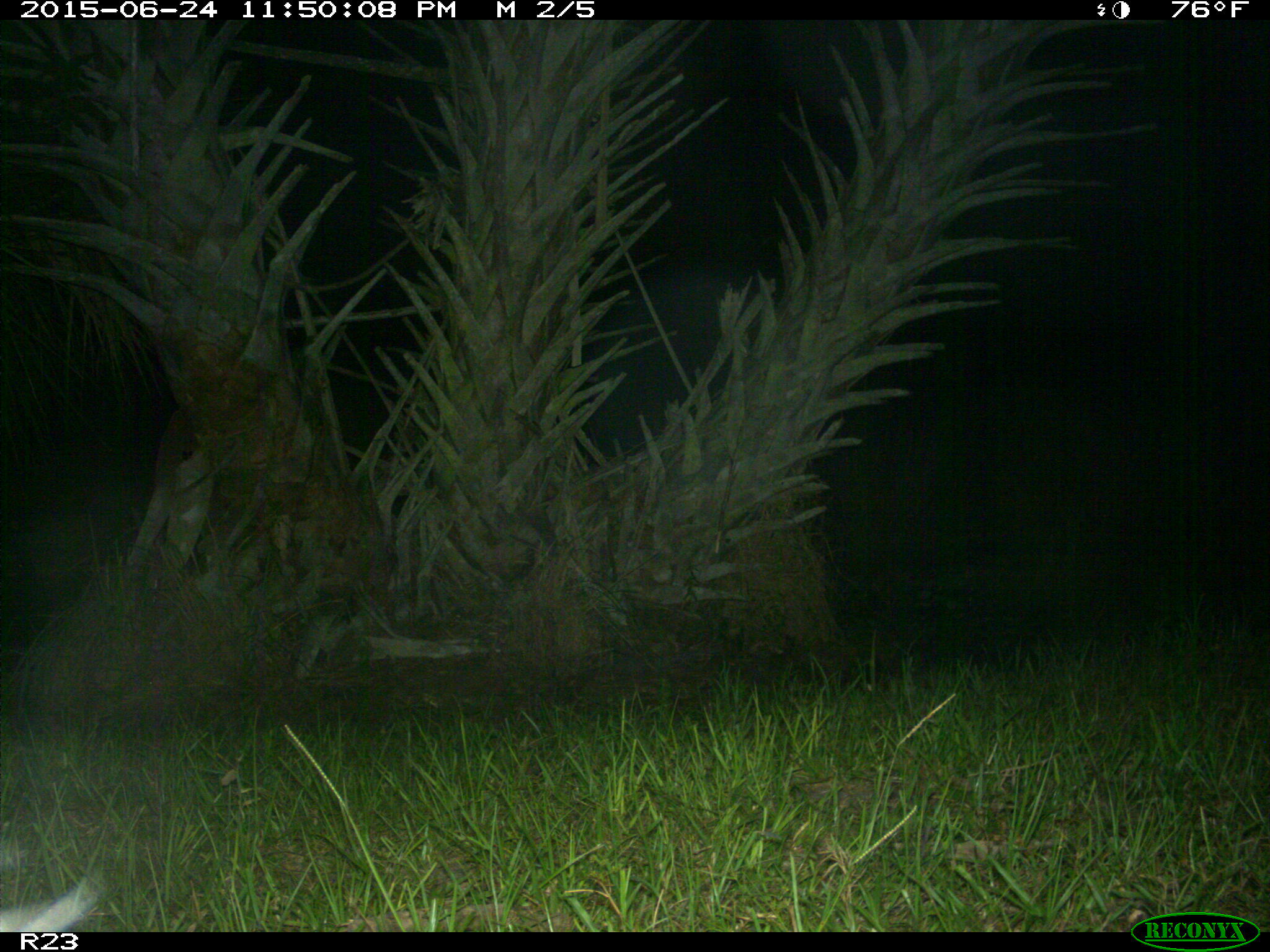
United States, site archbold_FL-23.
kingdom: Animalia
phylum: Chordata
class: Mammalia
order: Artiodactyla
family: Bovidae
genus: Bos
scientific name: Bos taurus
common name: domestic cow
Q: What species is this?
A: Bos taurus (domestic cow).